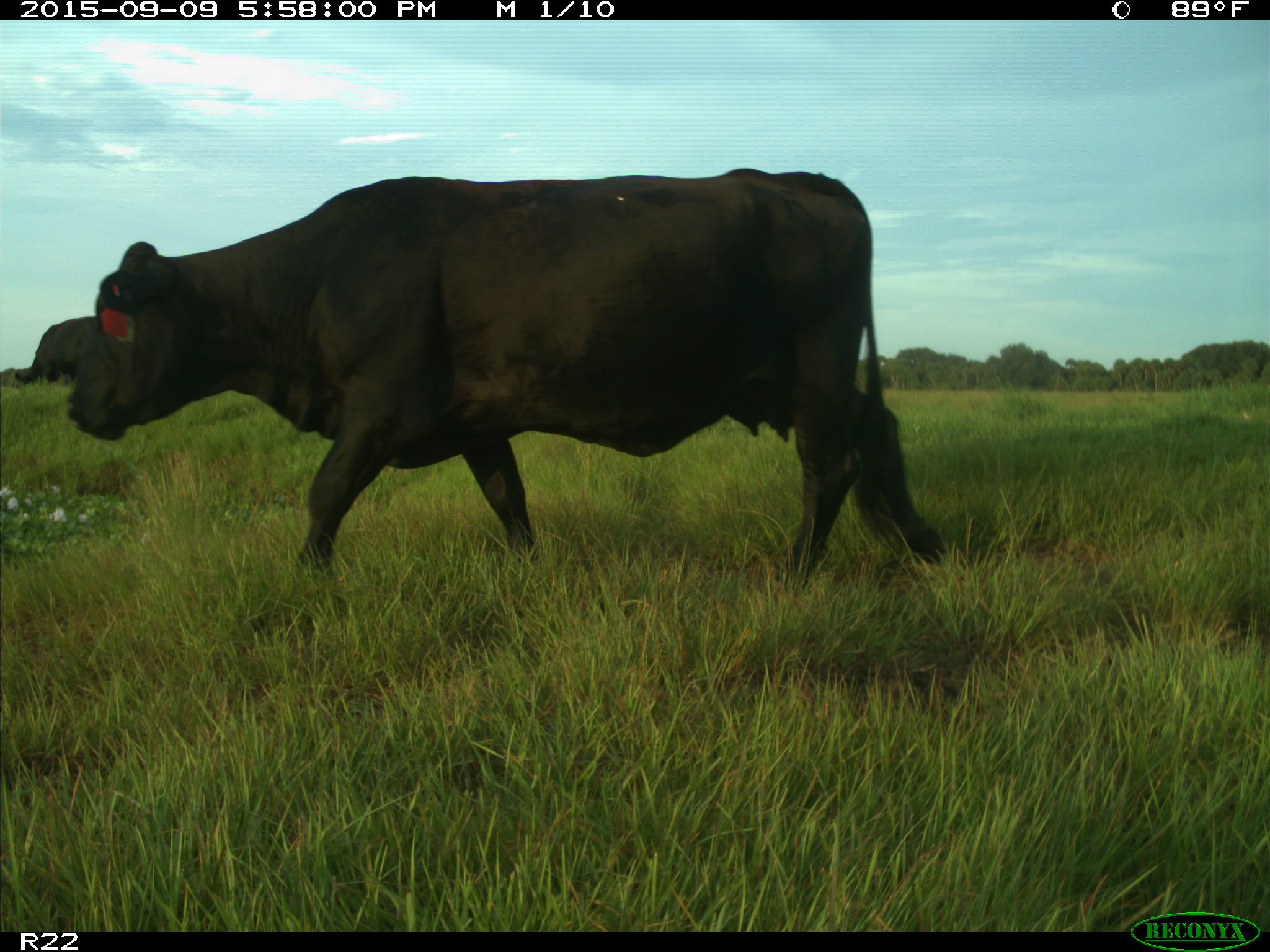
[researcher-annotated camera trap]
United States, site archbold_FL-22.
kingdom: Animalia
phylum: Chordata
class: Mammalia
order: Artiodactyla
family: Bovidae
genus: Bos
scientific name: Bos taurus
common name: domestic cow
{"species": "Bos taurus (domestic cow)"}